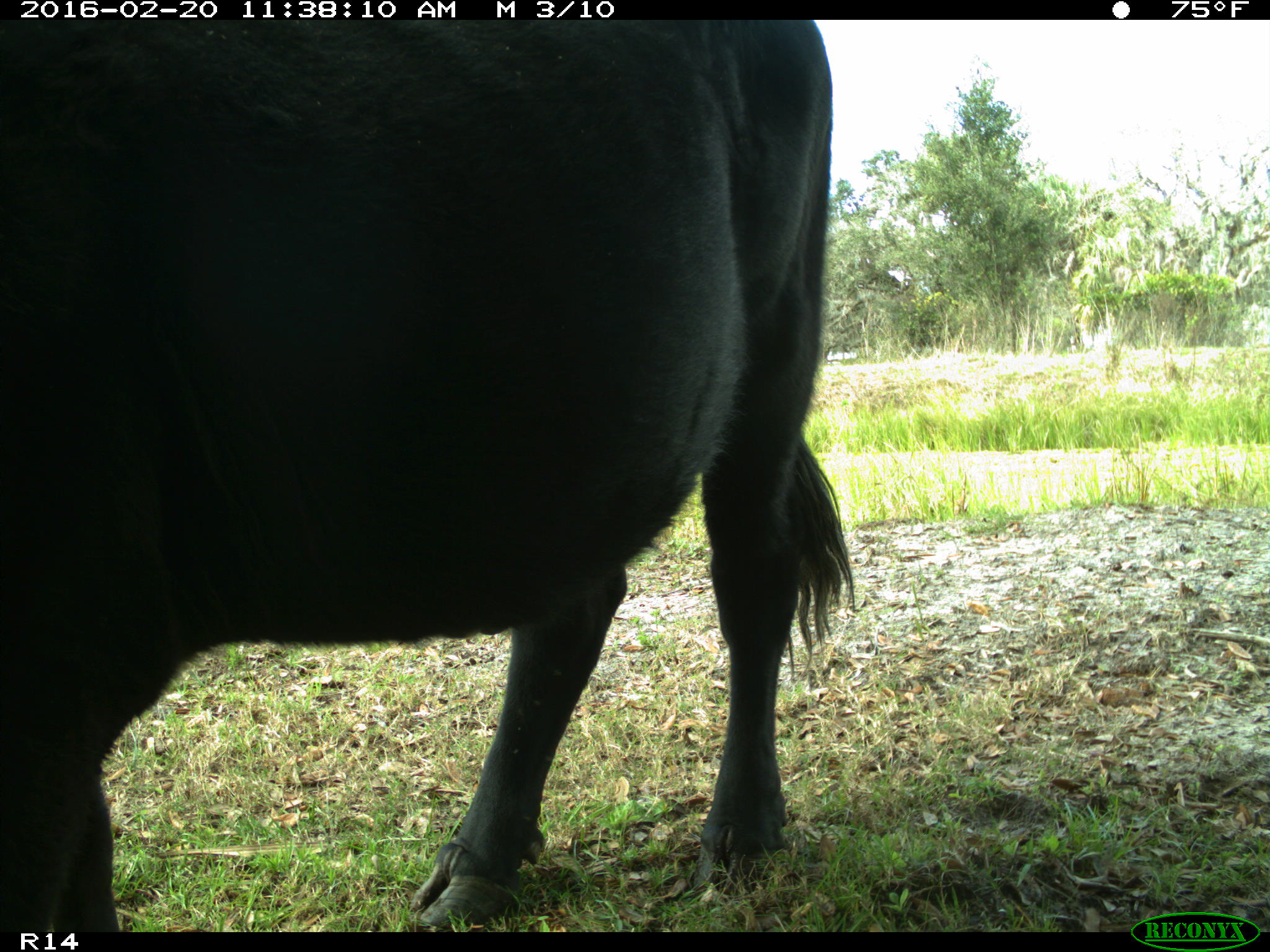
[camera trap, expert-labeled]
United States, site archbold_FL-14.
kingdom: Animalia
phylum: Chordata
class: Mammalia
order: Artiodactyla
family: Bovidae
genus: Bos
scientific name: Bos taurus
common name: domestic cow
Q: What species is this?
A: Bos taurus (domestic cow).